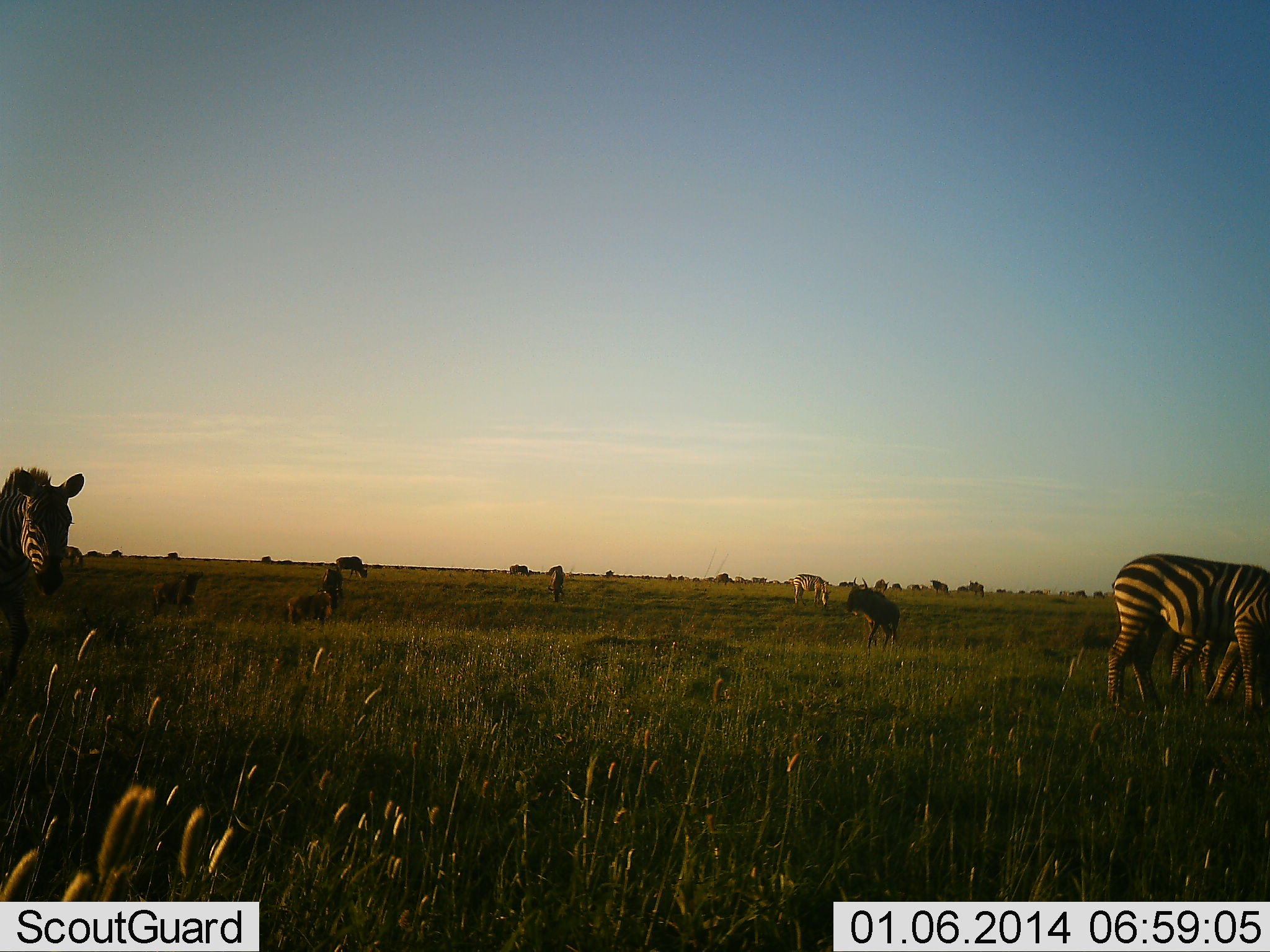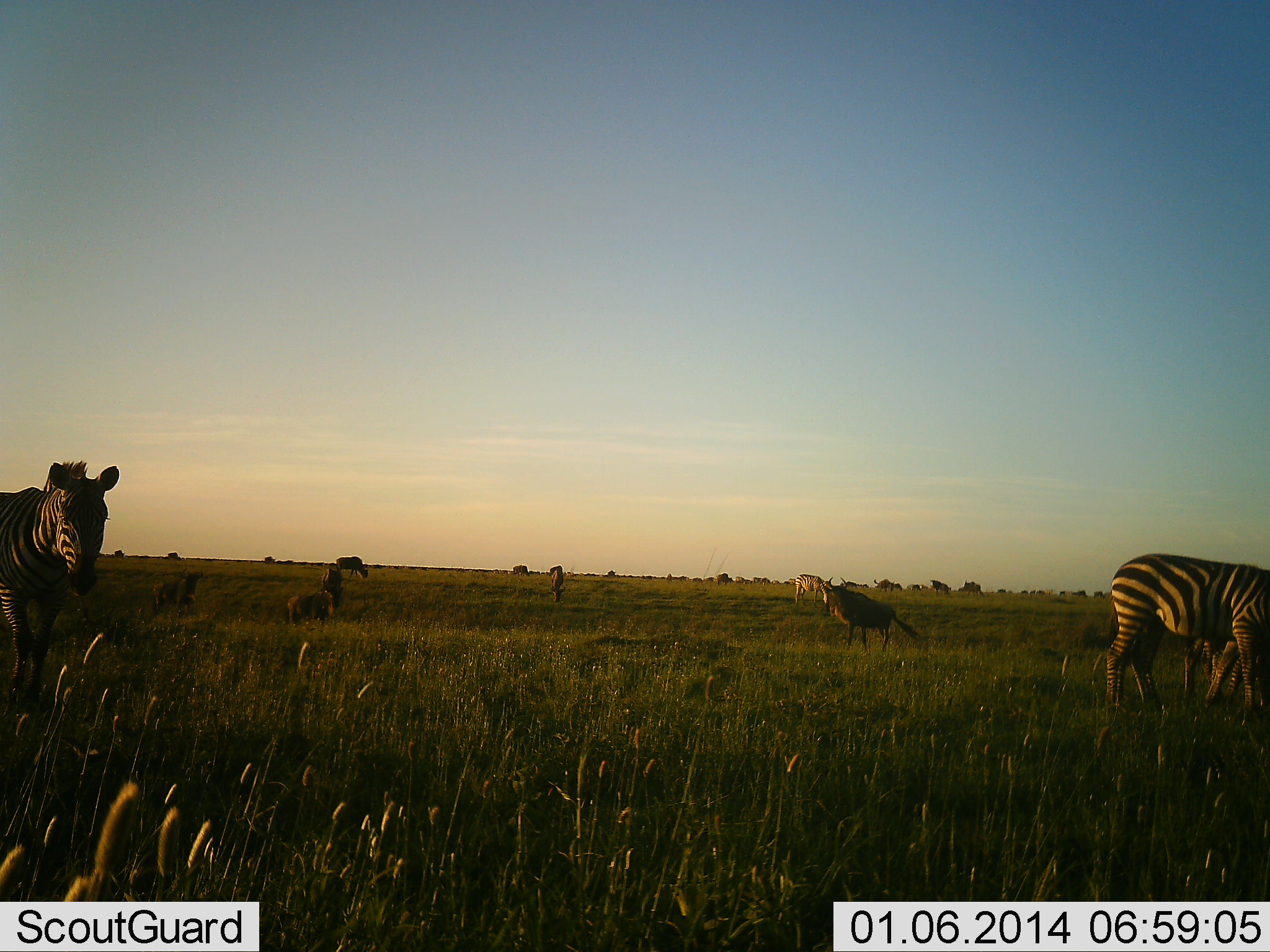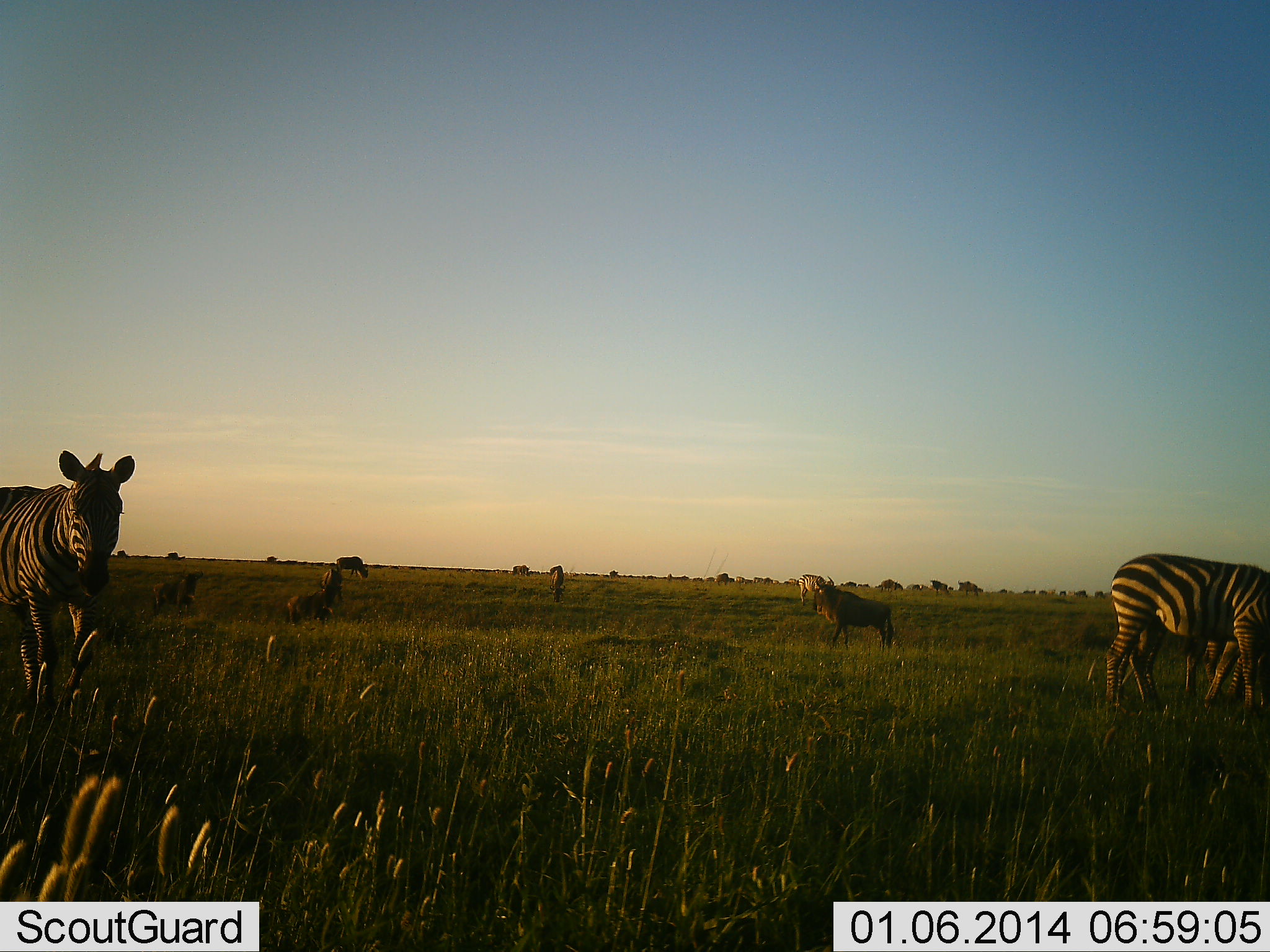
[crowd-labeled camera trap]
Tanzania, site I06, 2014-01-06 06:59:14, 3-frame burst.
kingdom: Animalia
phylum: Chordata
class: Mammalia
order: Artiodactyla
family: Bovidae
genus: Connochaetes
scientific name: Connochaetes taurinus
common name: blue wildebeest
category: wildebeest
Wildebeest (blue wildebeest) (Connochaetes taurinus), count 11-50. Behavior (volunteer vote fractions): standing 50%, resting 0%, moving 50%, interacting 0%. Young present (vote fraction): 0%. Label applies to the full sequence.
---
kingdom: Animalia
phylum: Chordata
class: Mammalia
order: Perissodactyla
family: Equidae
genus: Equus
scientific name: Equus quagga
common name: plains zebra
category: zebra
Zebra (plains zebra) (Equus quagga), count 4. Behavior (volunteer vote fractions): standing 46%, resting 8%, moving 38%, interacting 0%. Young present (vote fraction): 0%. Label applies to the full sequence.